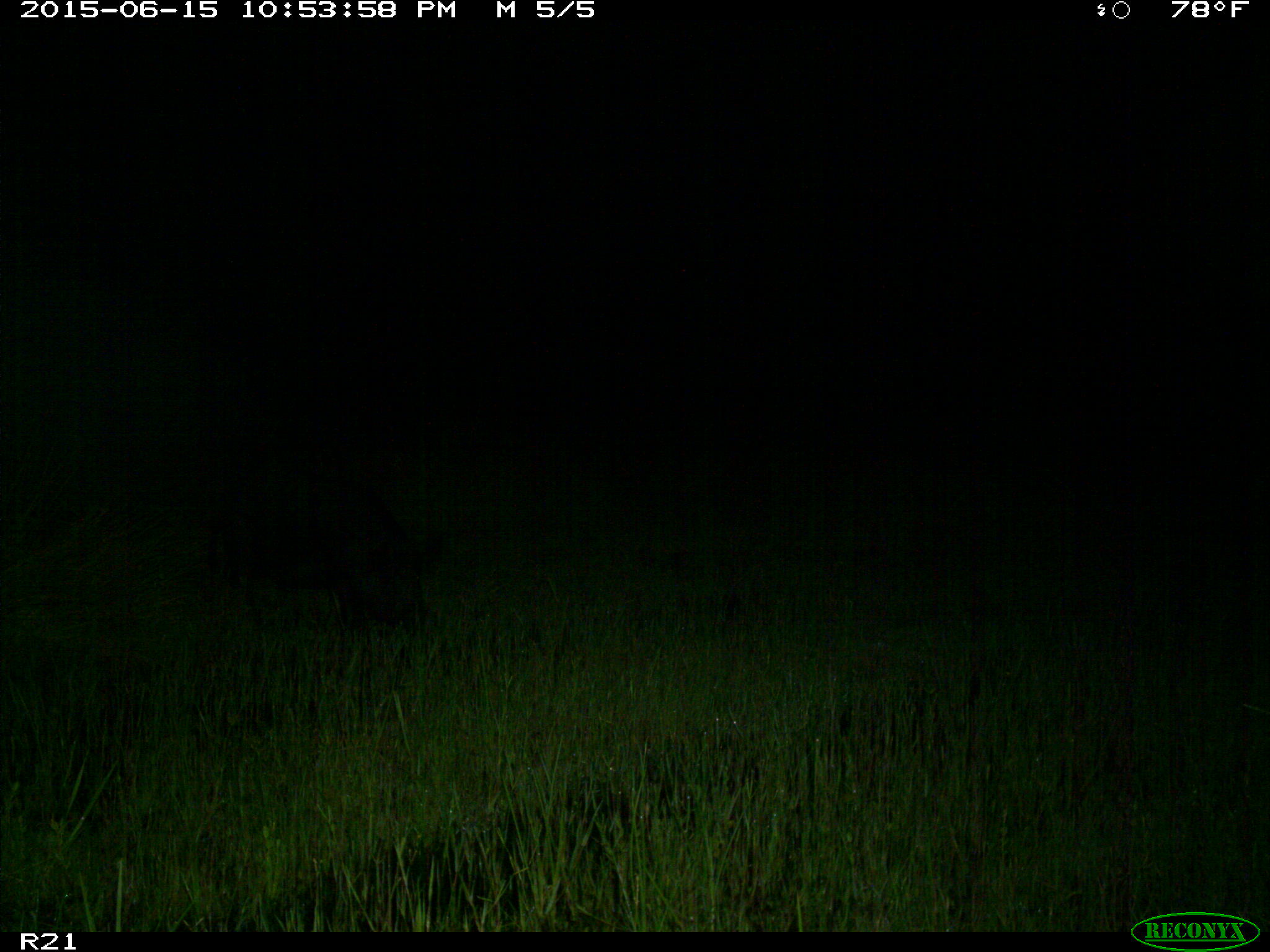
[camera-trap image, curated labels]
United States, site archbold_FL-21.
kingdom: Animalia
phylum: Chordata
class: Mammalia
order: Artiodactyla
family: Suidae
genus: Sus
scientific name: Sus scrofa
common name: wild boar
Sus scrofa (wild boar).